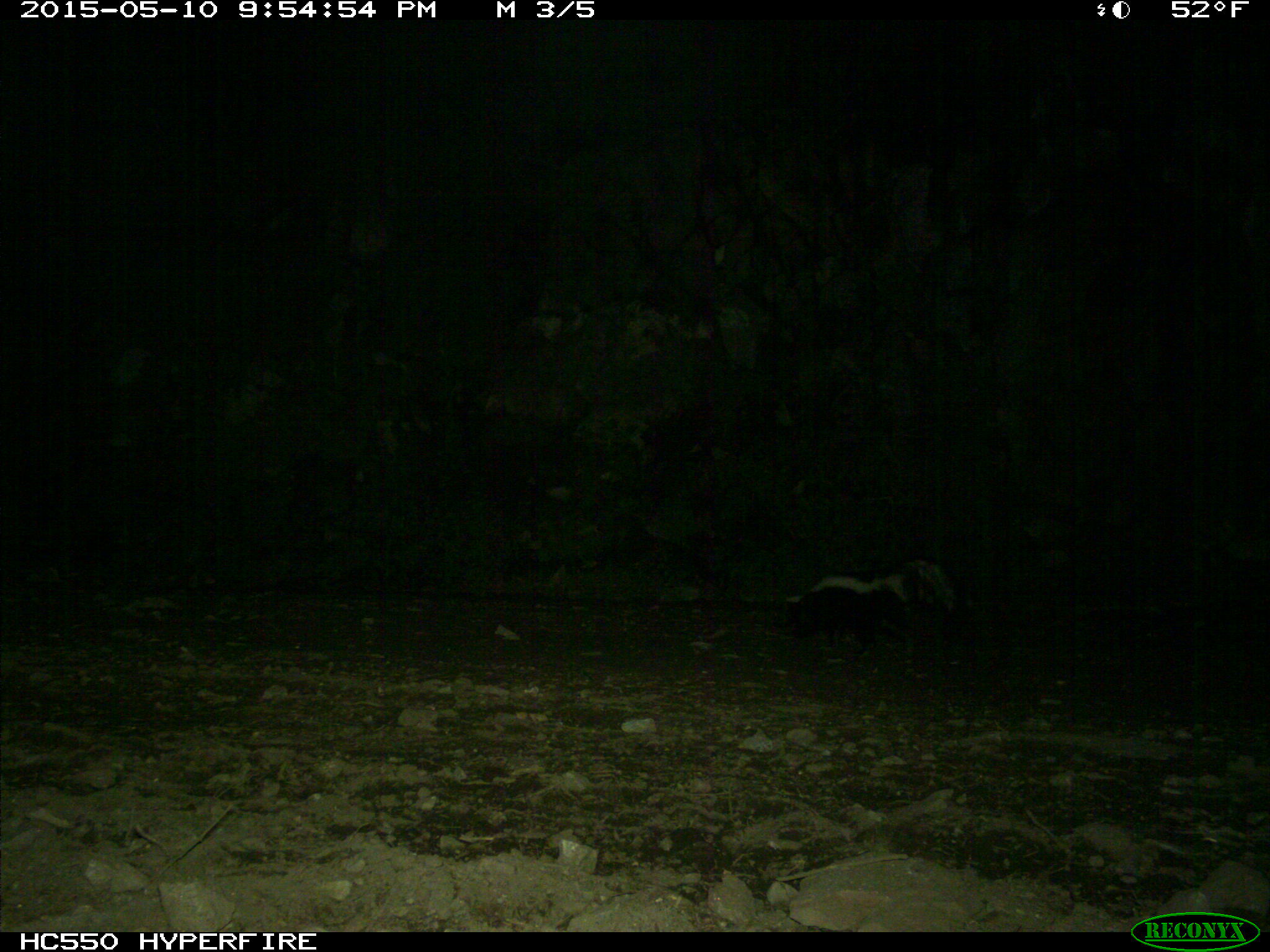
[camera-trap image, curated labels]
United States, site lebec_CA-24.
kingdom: Animalia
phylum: Chordata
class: Mammalia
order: Carnivora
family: Mephitidae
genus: Mephitis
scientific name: Mephitis mephitis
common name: striped skunk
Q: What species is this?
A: Mephitis mephitis (striped skunk).